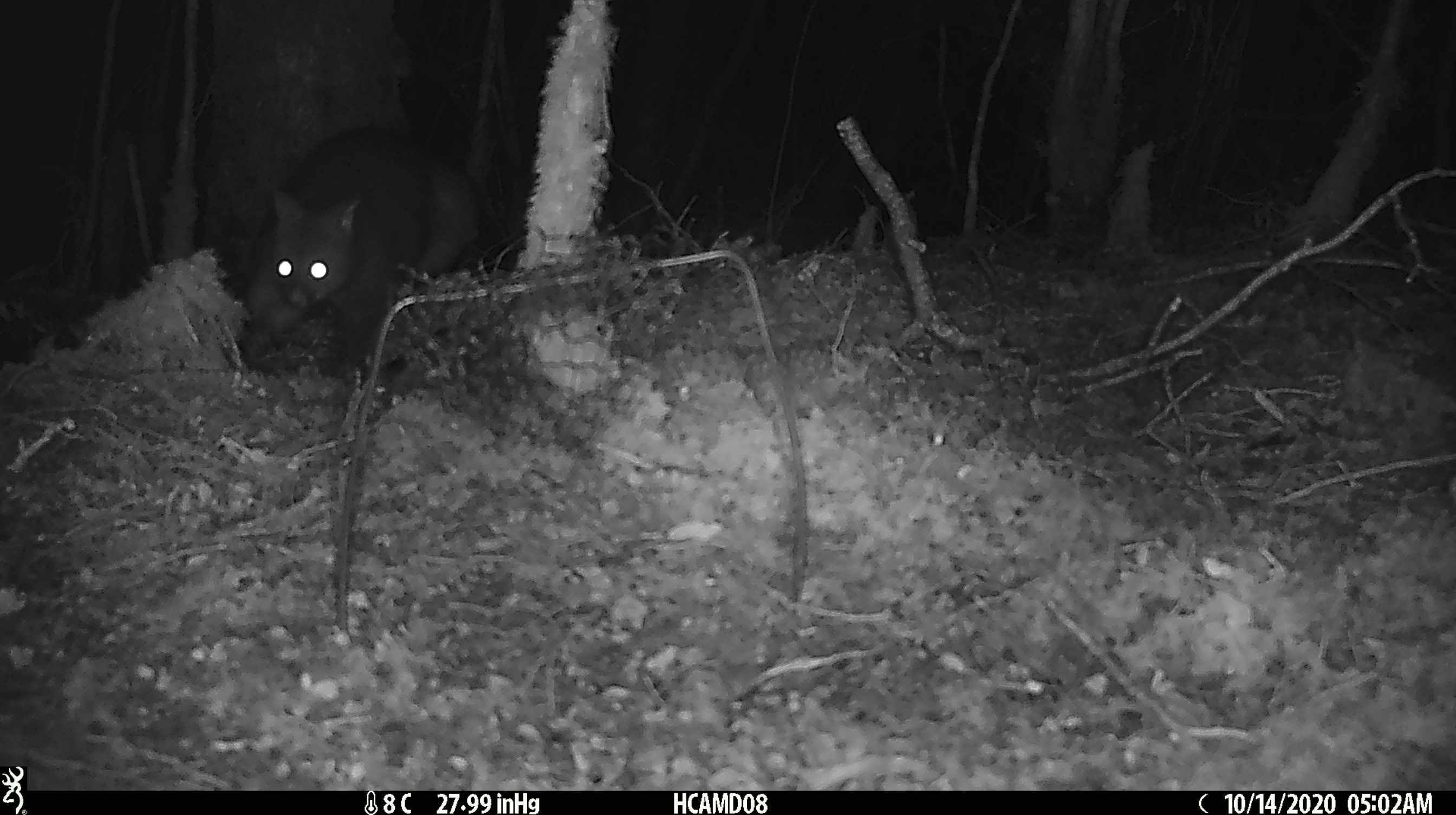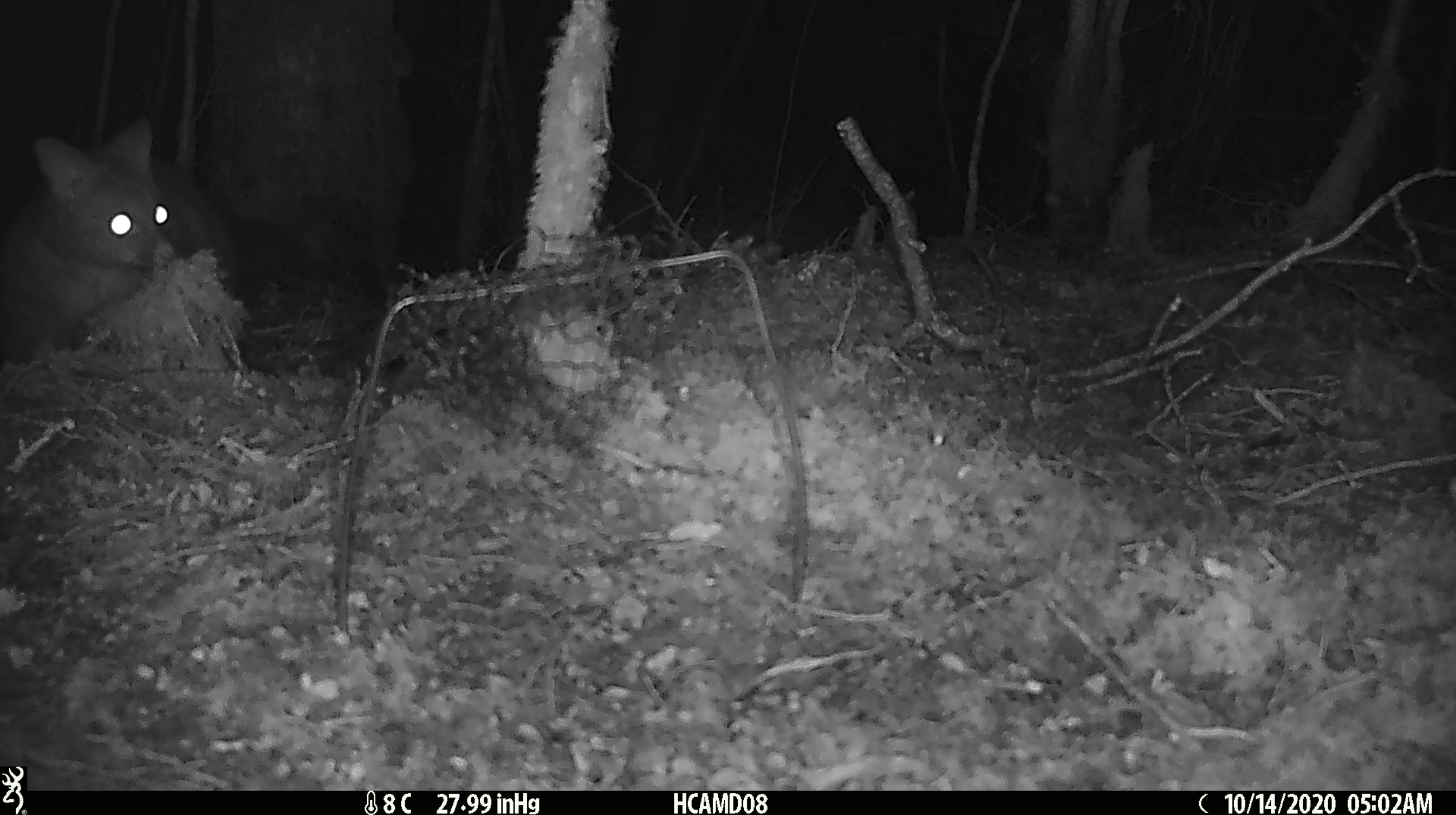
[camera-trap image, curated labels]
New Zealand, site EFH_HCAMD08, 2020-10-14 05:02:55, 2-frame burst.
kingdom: Animalia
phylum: Chordata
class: Mammalia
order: Diprotodontia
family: Phalangeridae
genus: Trichosurus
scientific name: Trichosurus vulpecula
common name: common brushtail possum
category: possum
Possum (common brushtail possum) (Trichosurus vulpecula).